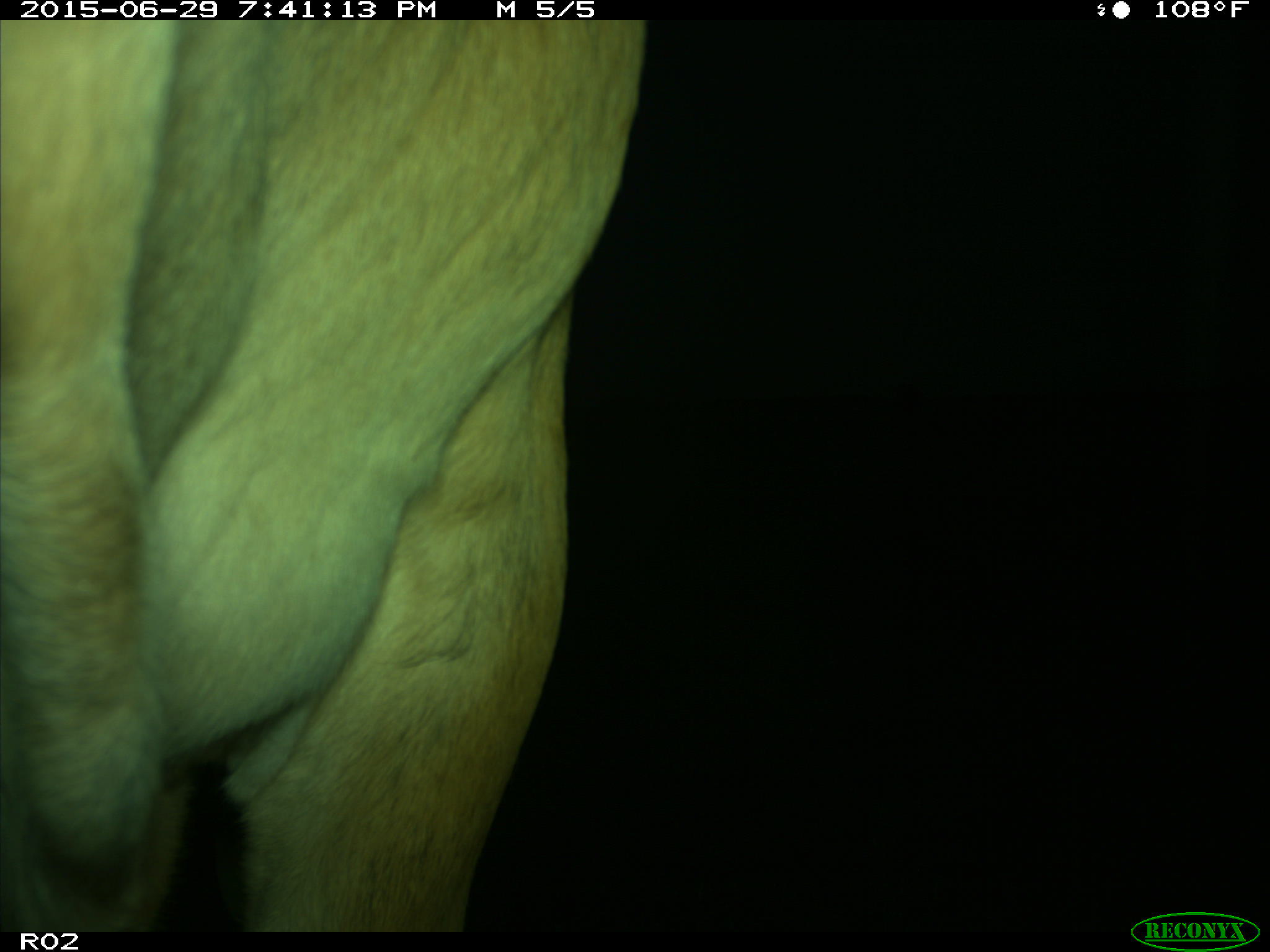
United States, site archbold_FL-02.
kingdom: Animalia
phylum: Chordata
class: Mammalia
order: Artiodactyla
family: Bovidae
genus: Bos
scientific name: Bos taurus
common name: domestic cow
Bos taurus (domestic cow).